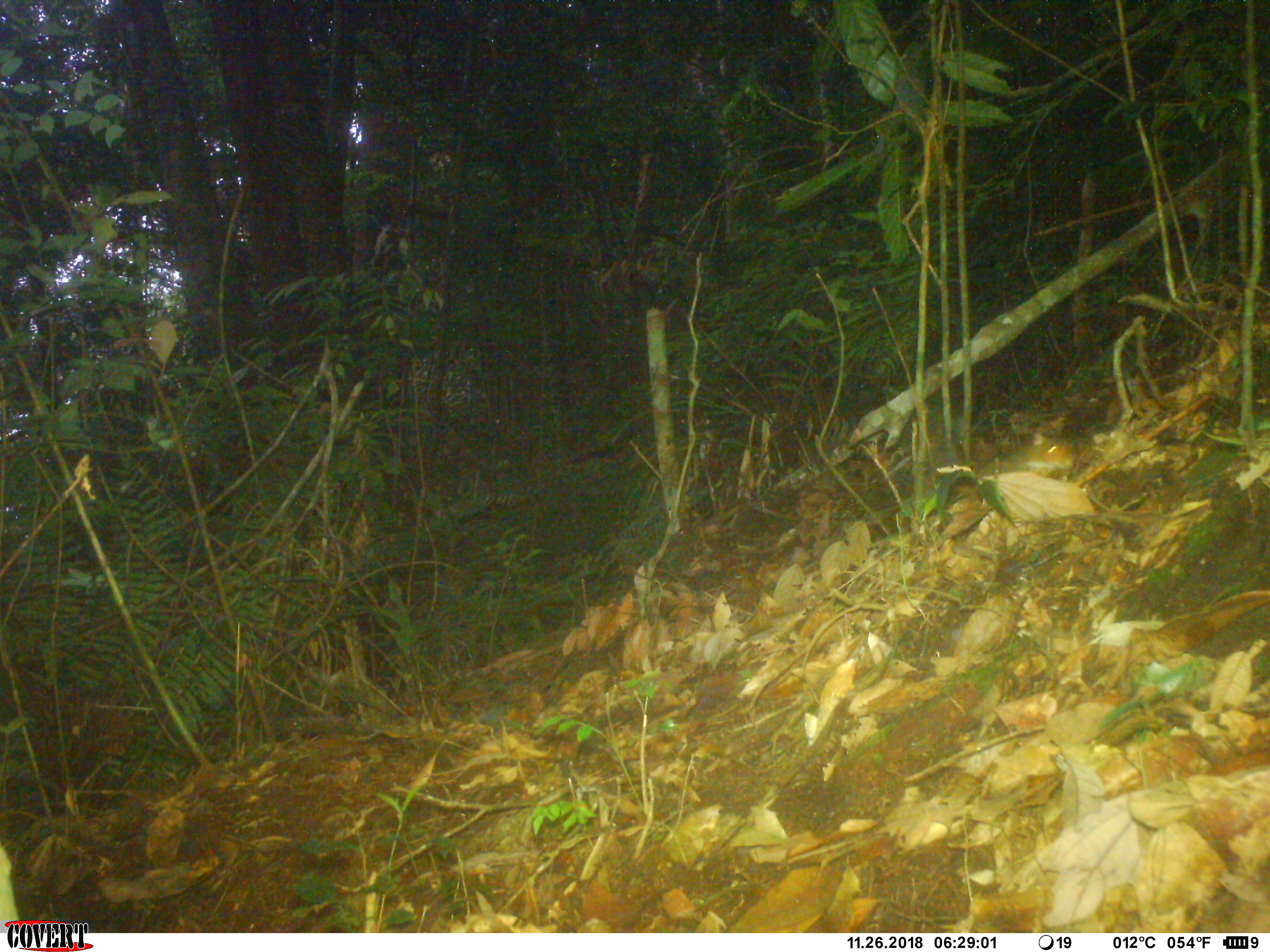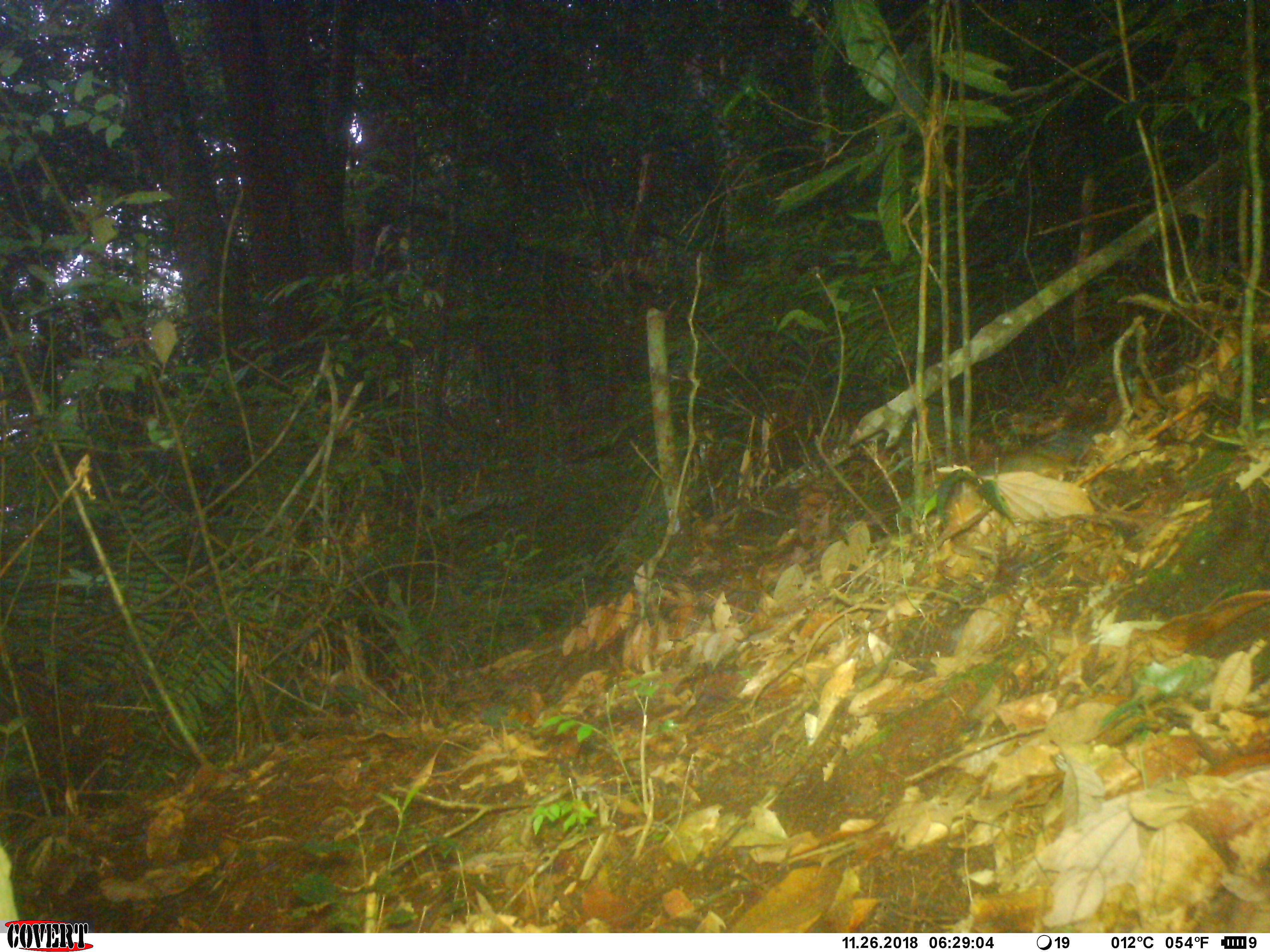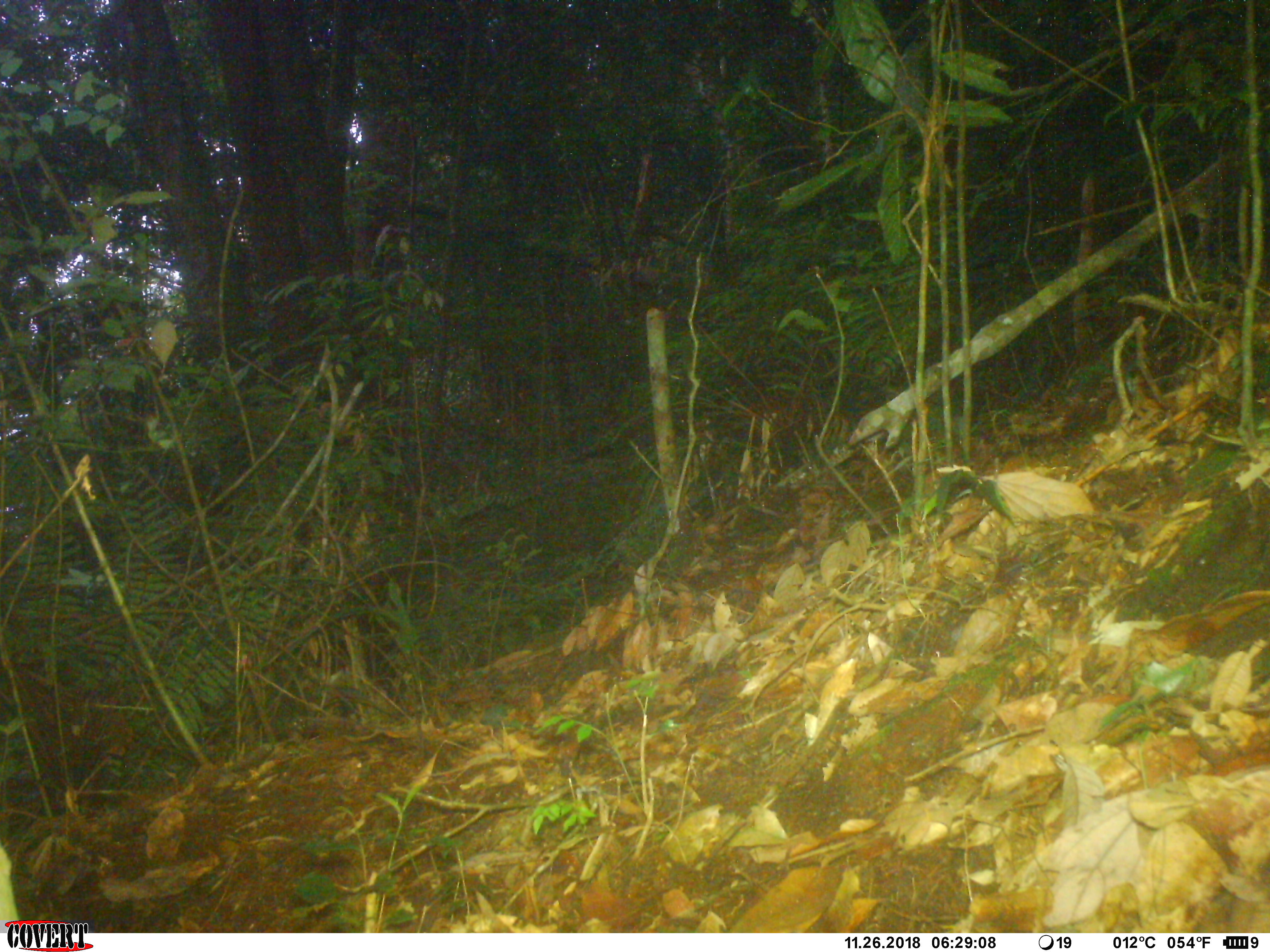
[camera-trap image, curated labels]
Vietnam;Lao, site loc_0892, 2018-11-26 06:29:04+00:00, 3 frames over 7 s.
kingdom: Animalia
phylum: Chordata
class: Mammalia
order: Rodentia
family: Sciuridae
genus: Dremomys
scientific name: Dremomys rufigenis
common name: red-cheeked squirrel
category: red cheeked squirrel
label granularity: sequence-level